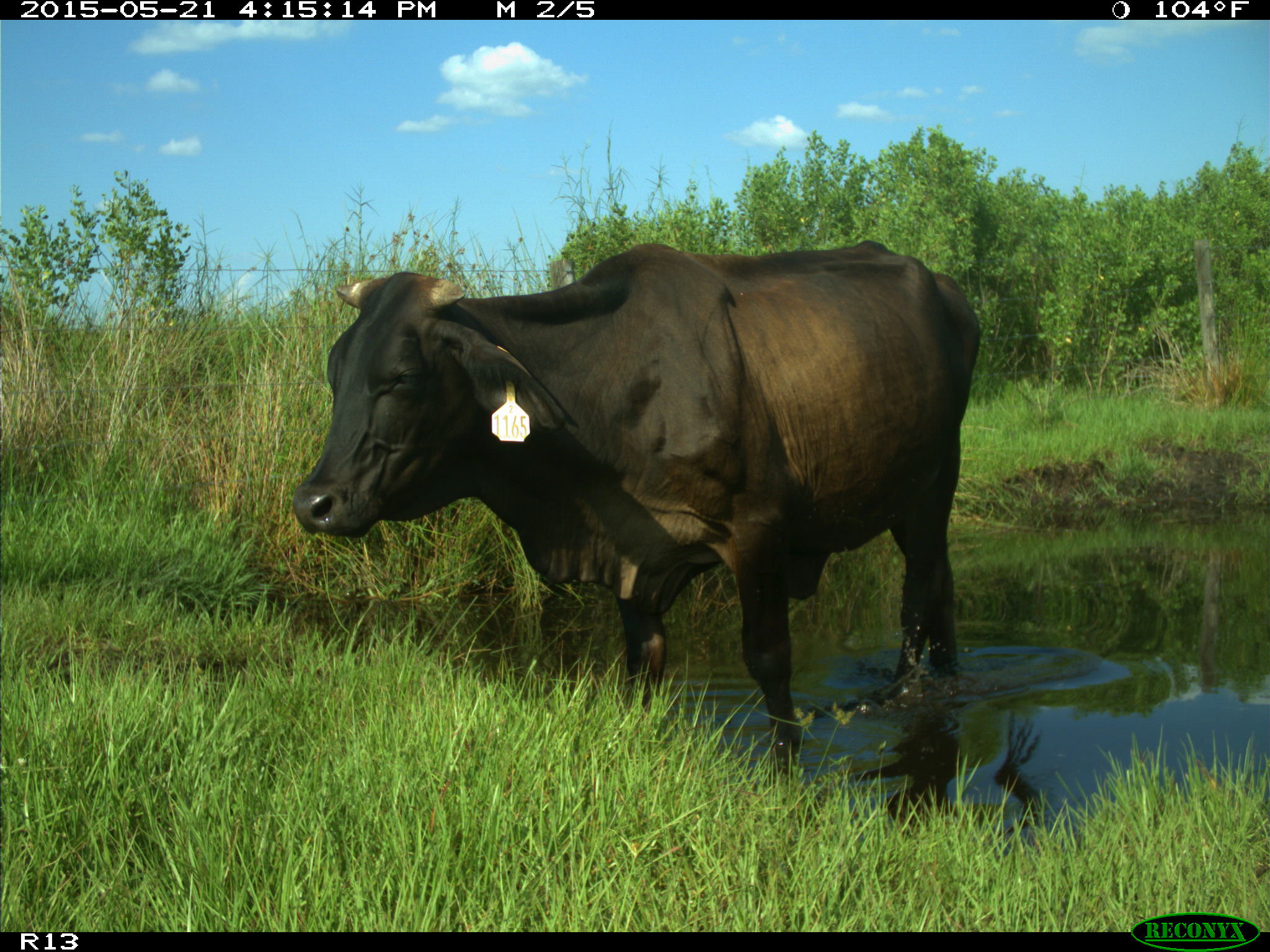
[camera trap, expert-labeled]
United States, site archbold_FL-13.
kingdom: Animalia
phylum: Chordata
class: Mammalia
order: Artiodactyla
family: Bovidae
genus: Bos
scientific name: Bos taurus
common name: domestic cow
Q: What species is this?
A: Bos taurus (domestic cow).